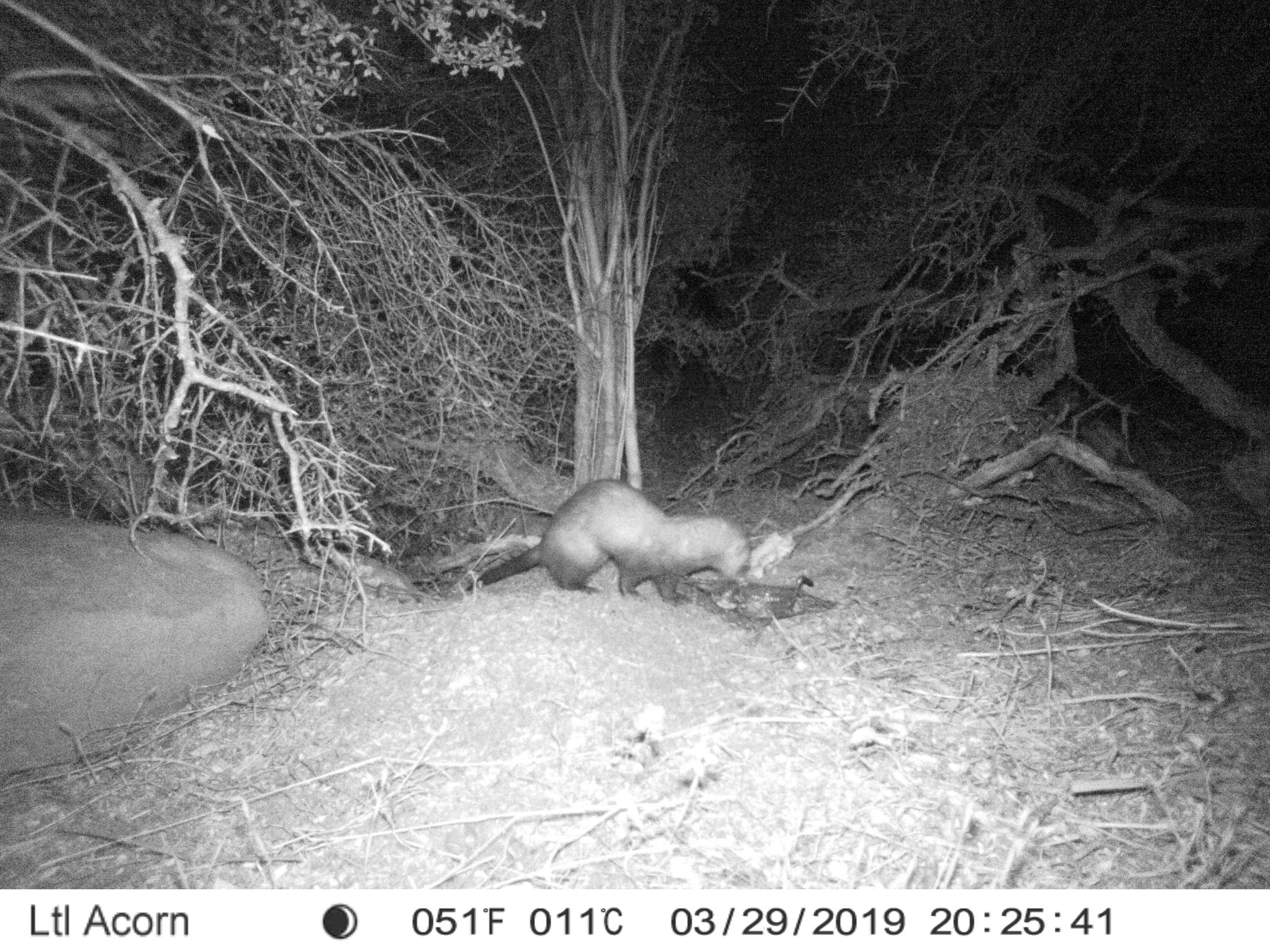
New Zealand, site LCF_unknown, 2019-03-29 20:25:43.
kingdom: Animalia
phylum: Chordata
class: Mammalia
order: Carnivora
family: Mustelidae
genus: Mustela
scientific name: Mustela furo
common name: ferret